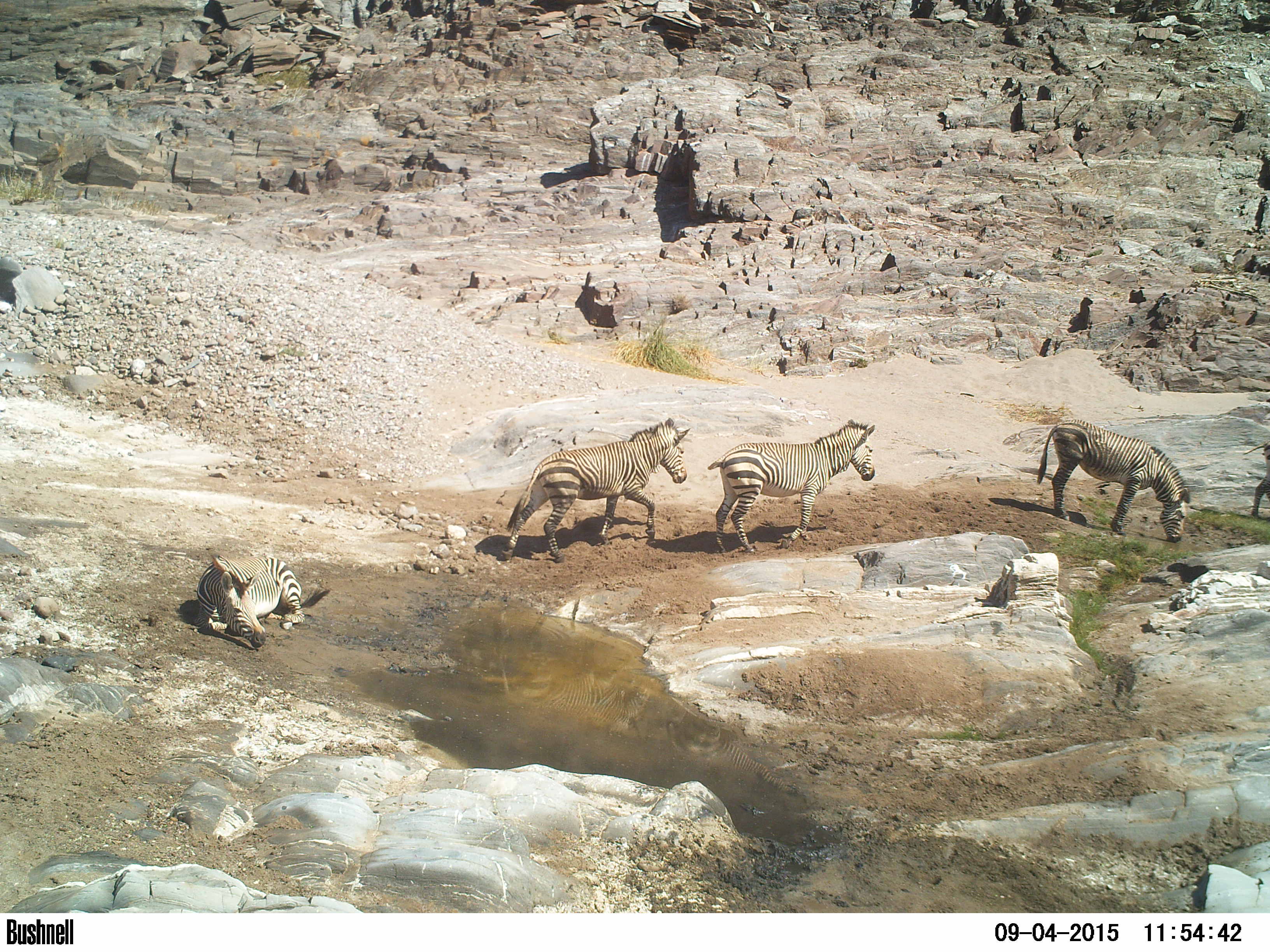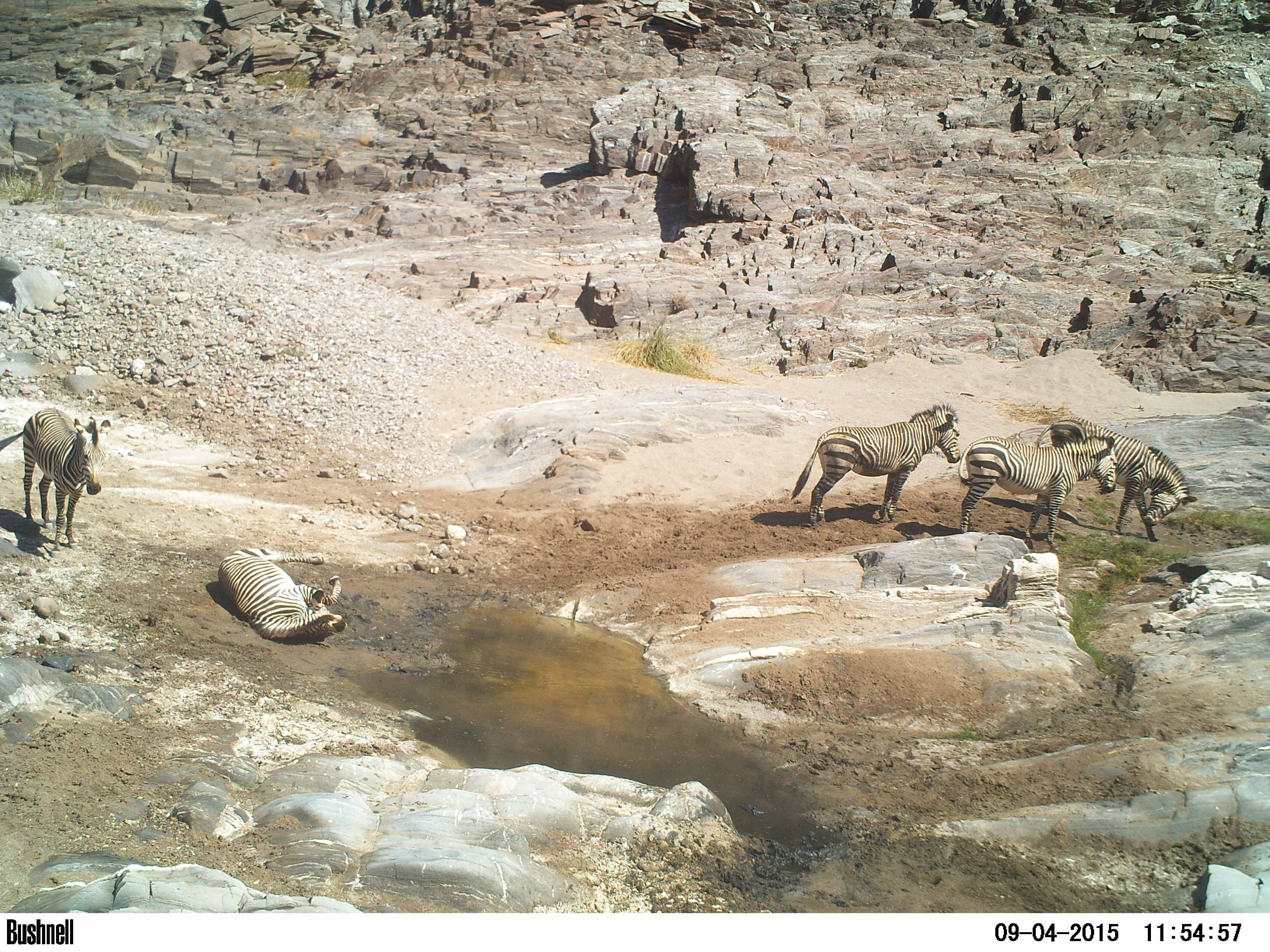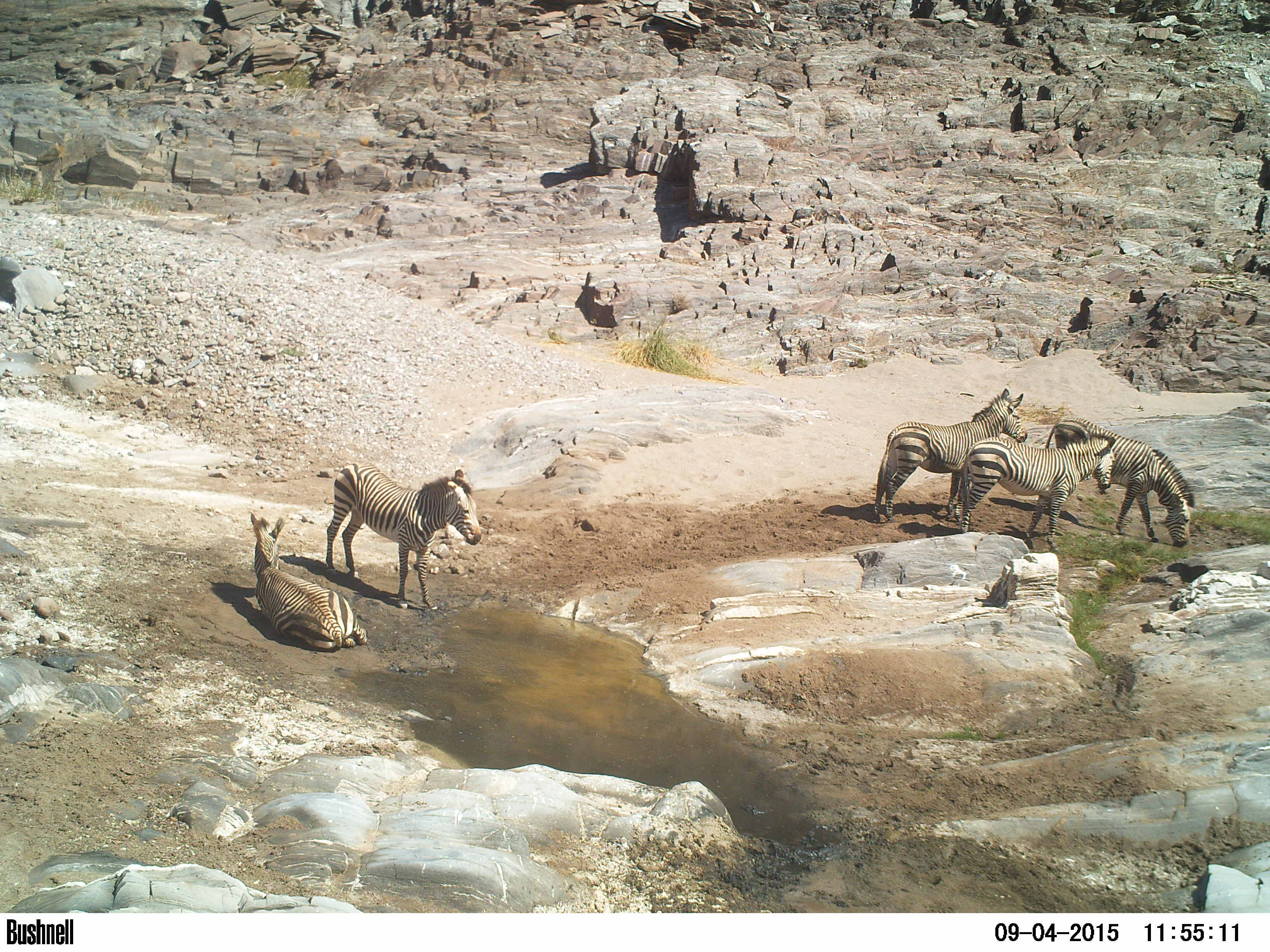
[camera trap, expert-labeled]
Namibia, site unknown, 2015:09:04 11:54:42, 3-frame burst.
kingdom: Animalia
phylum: Chordata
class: Mammalia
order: Perissodactyla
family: Equidae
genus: Equus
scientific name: Equus zebra hartmannae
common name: hartmann's mountain zebra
Equus zebra hartmannae (hartmann's mountain zebra).